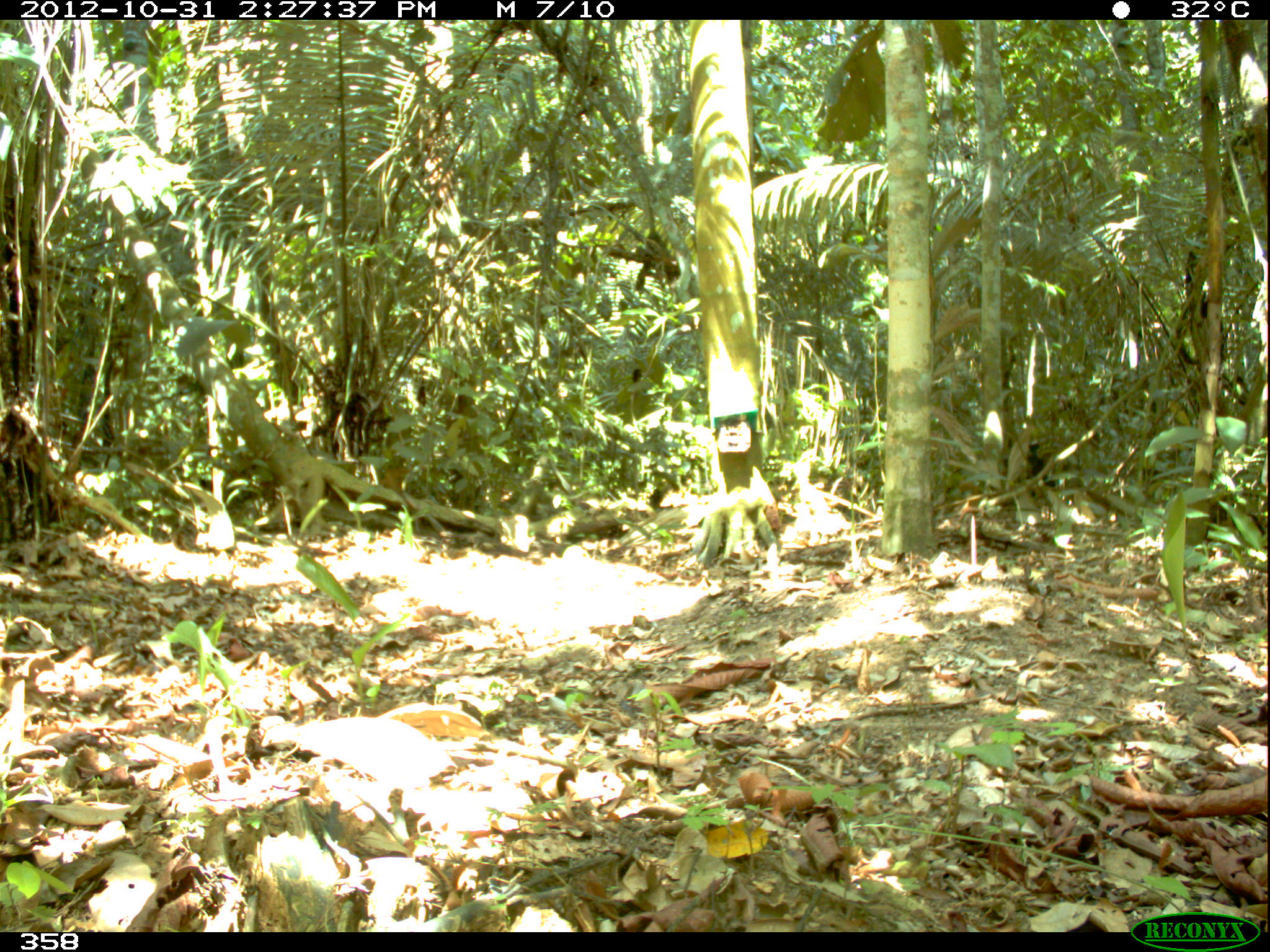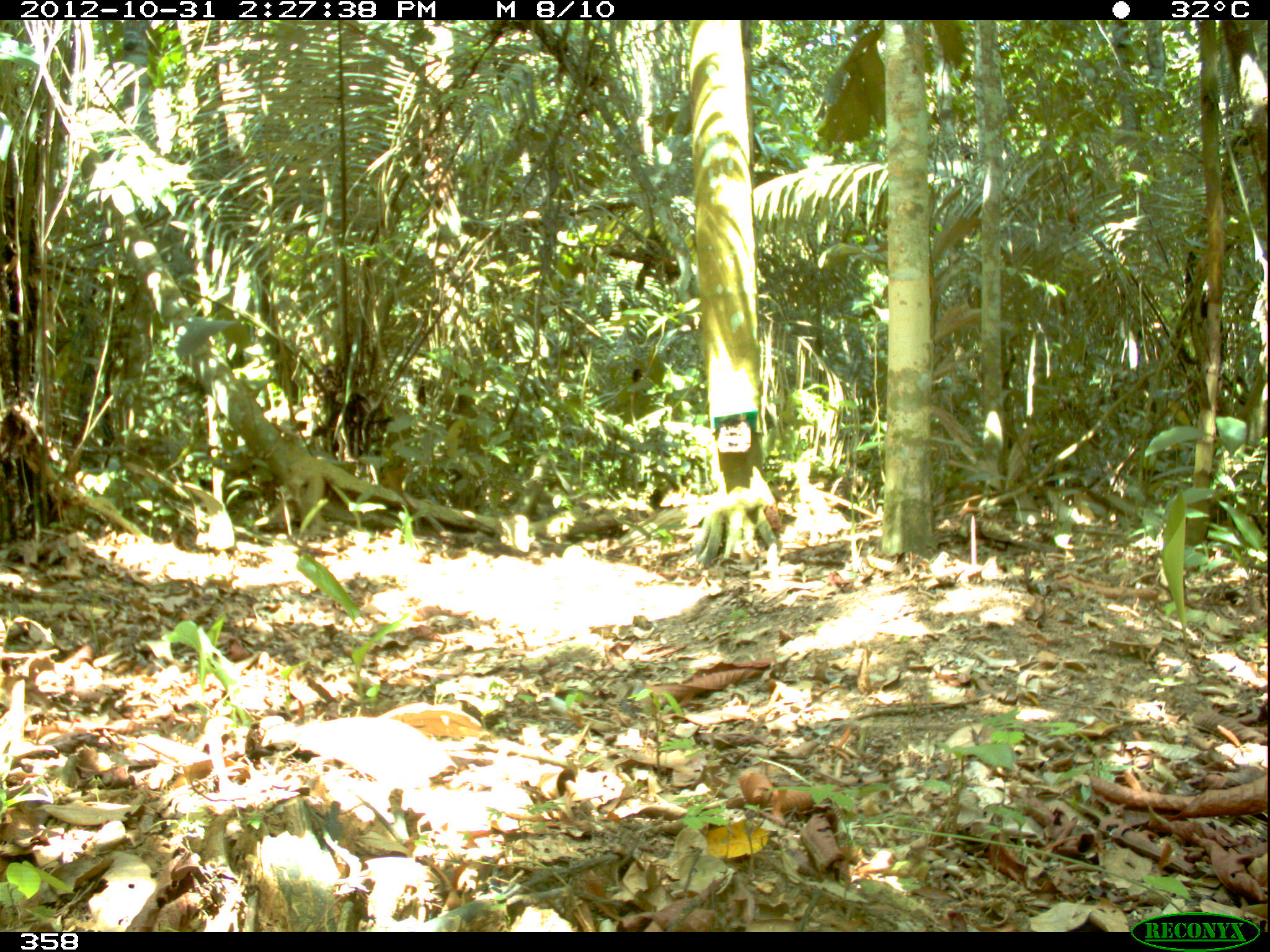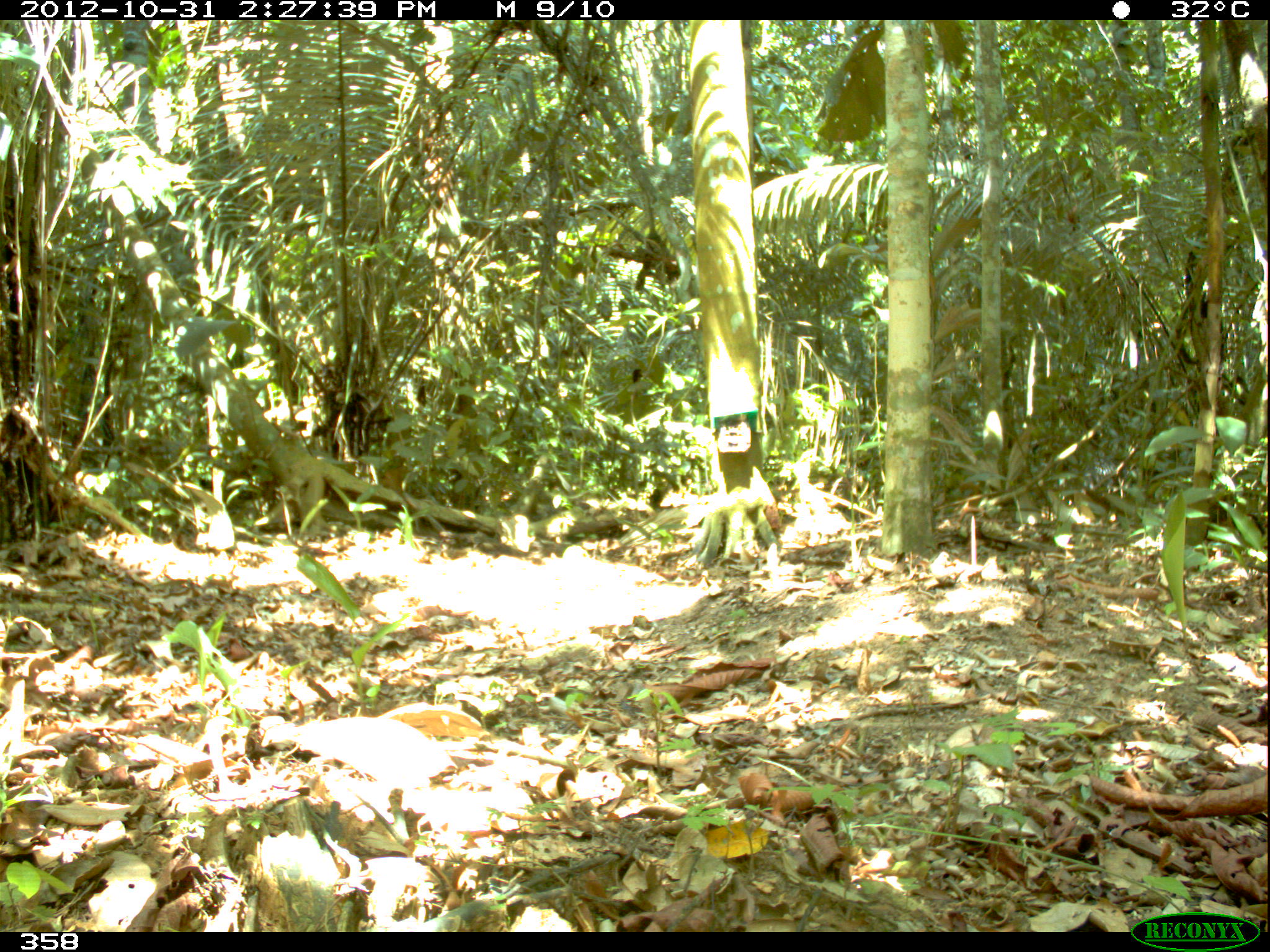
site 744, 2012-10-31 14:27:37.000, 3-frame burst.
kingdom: Animalia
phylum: Chordata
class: Mammalia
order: Artiodactyla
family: Tayassuidae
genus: Tayassu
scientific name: Tayassu pecari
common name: white-lipped peccary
Tayassu pecari (white-lipped peccary).